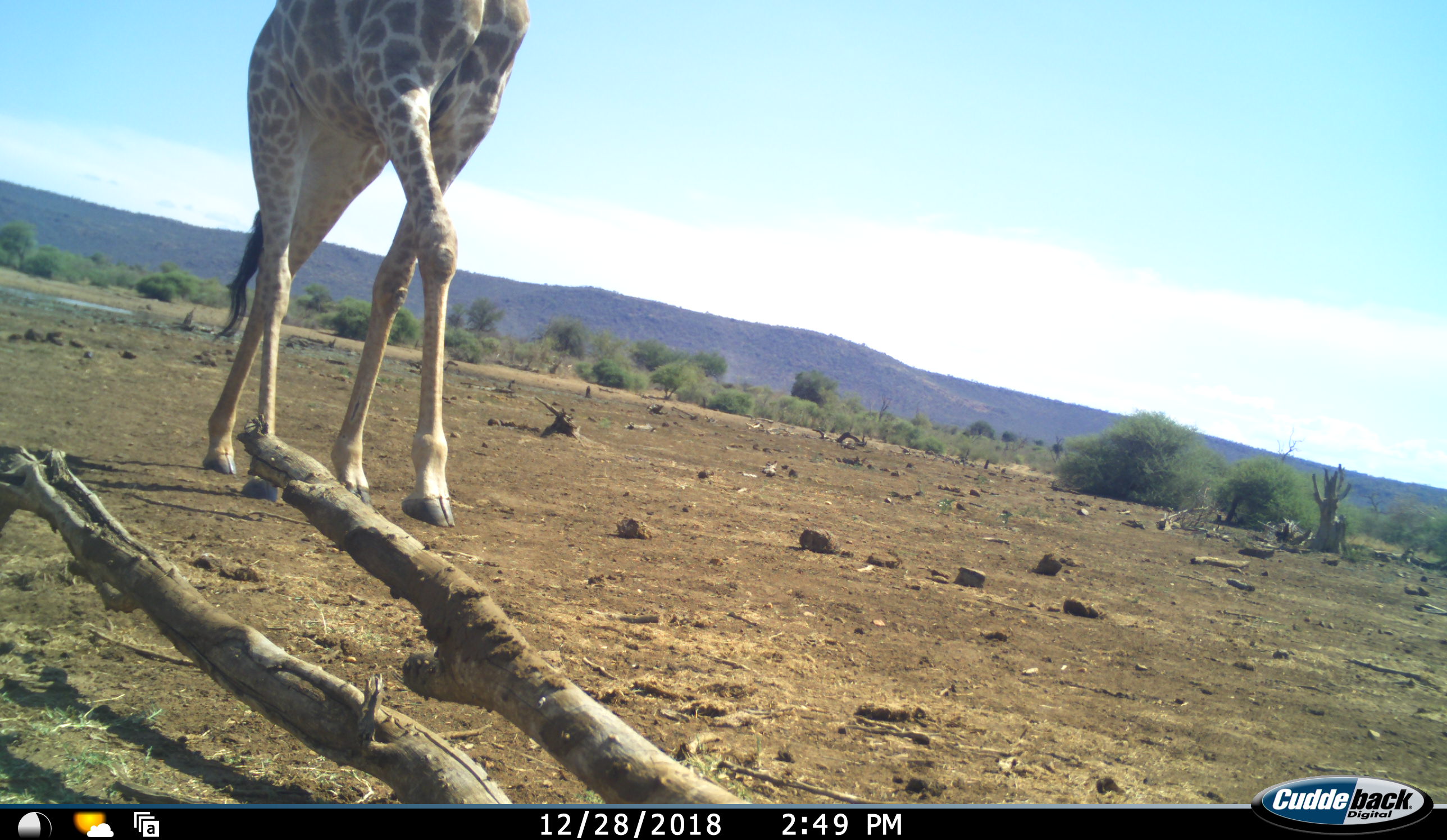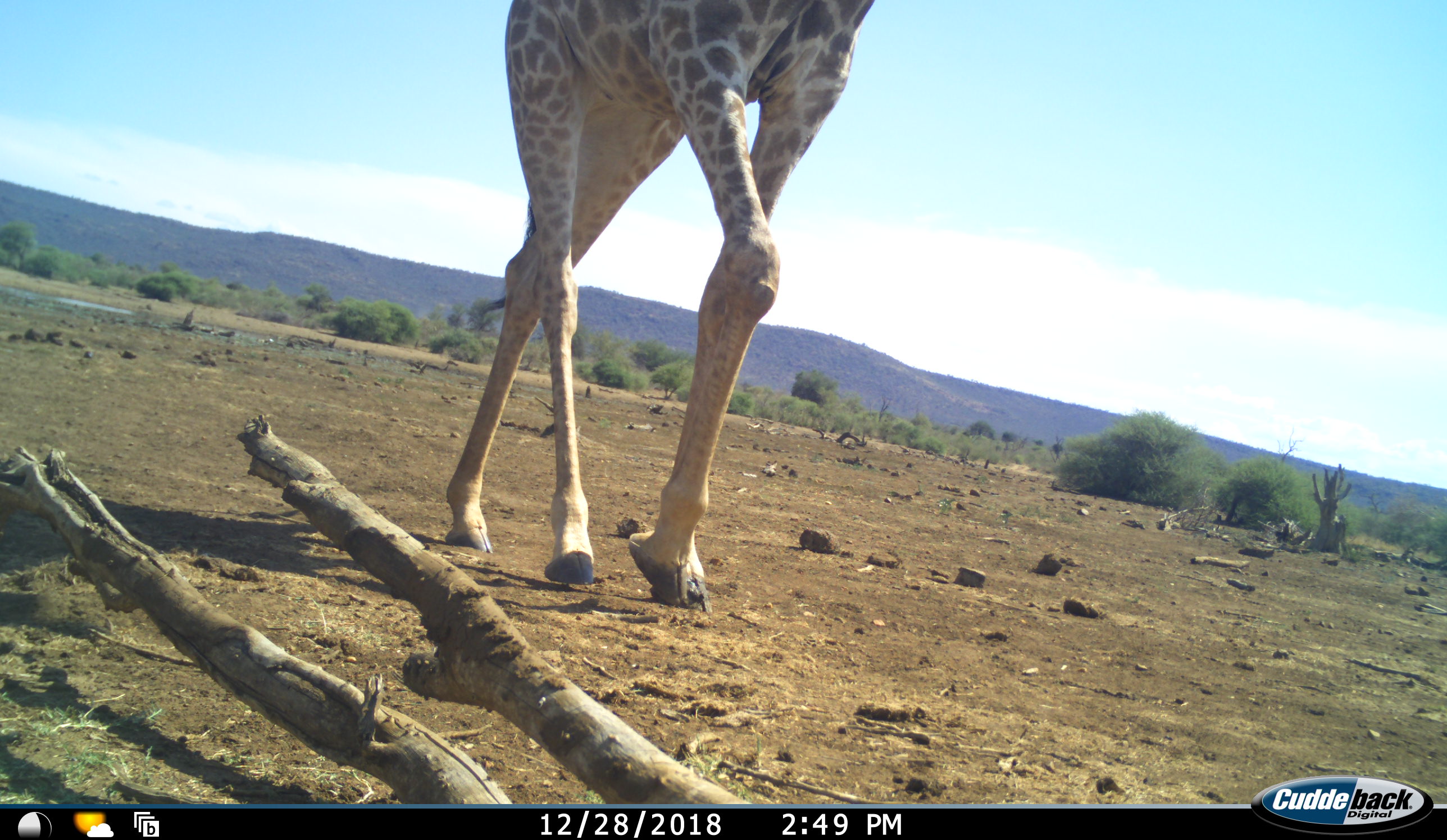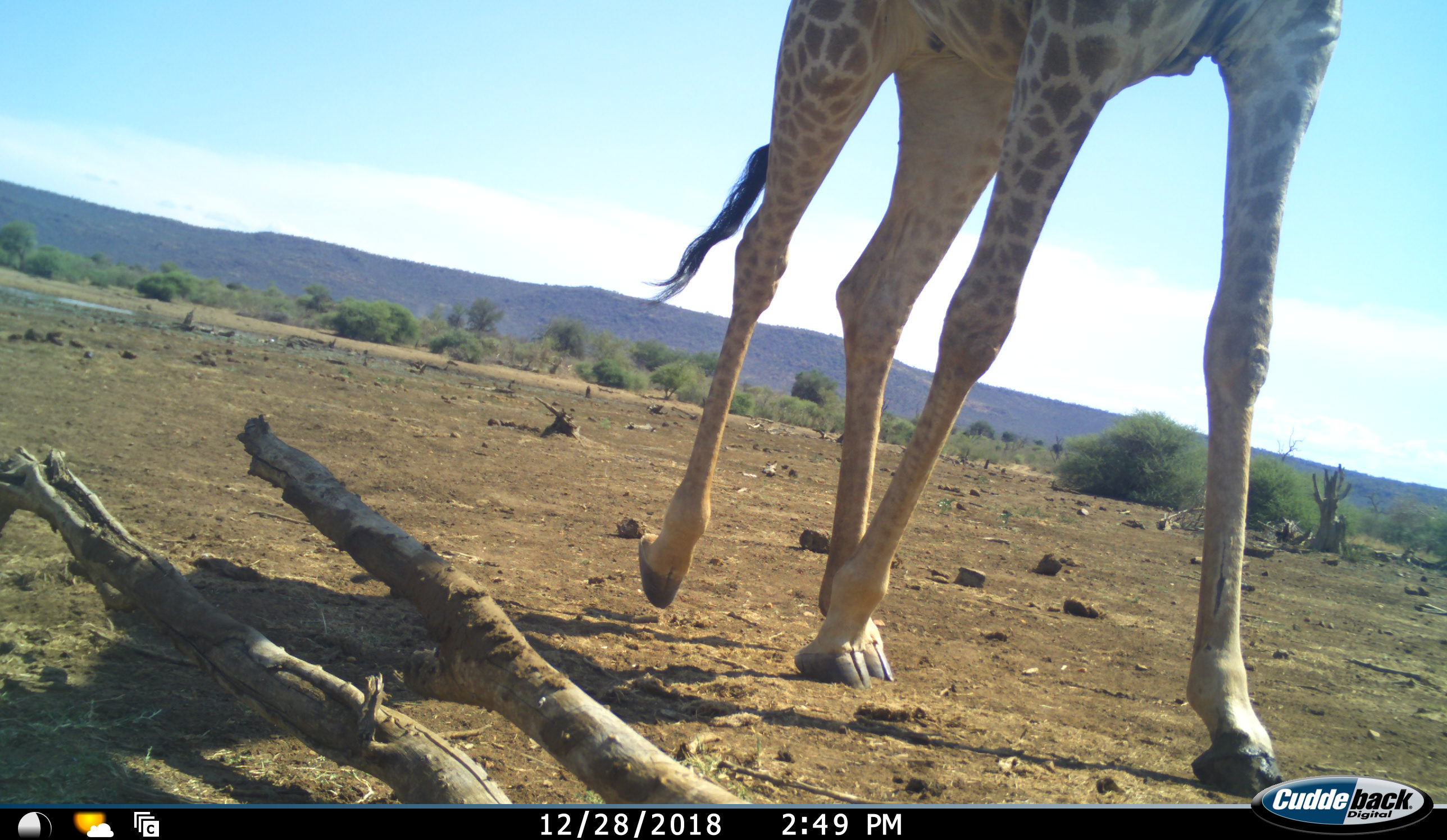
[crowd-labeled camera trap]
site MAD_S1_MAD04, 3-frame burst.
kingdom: Animalia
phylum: Chordata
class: Mammalia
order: Artiodactyla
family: Giraffidae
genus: Giraffa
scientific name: Giraffa camelopardalis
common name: giraffe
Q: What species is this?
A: Giraffe (Giraffa camelopardalis).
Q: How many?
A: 1.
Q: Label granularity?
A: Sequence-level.